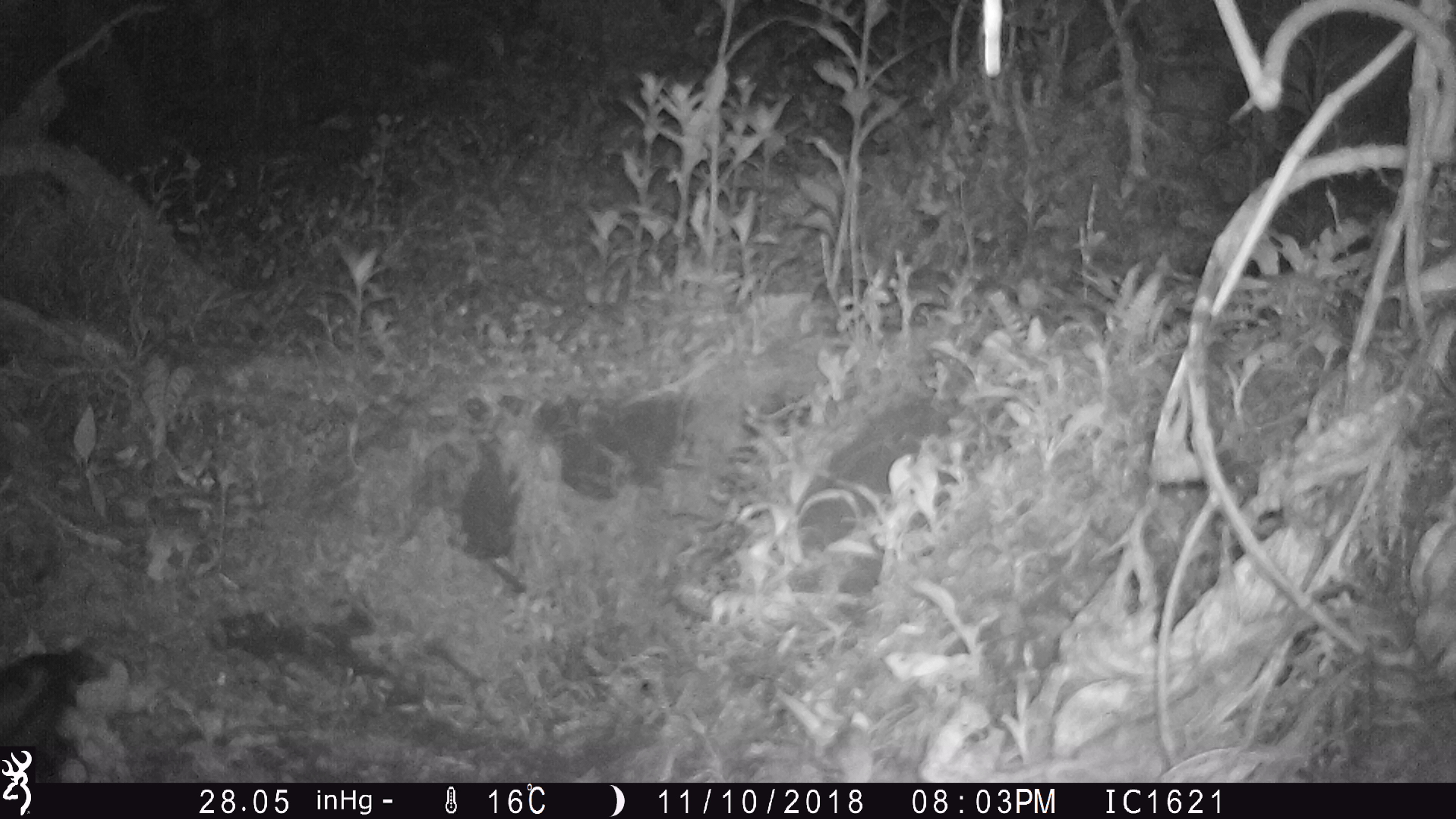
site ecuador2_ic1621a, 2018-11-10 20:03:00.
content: unidentified animal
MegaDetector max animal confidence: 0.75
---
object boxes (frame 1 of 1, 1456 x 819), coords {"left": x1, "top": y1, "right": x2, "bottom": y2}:
unknown: {"left": 1, "top": 638, "right": 109, "bottom": 742}